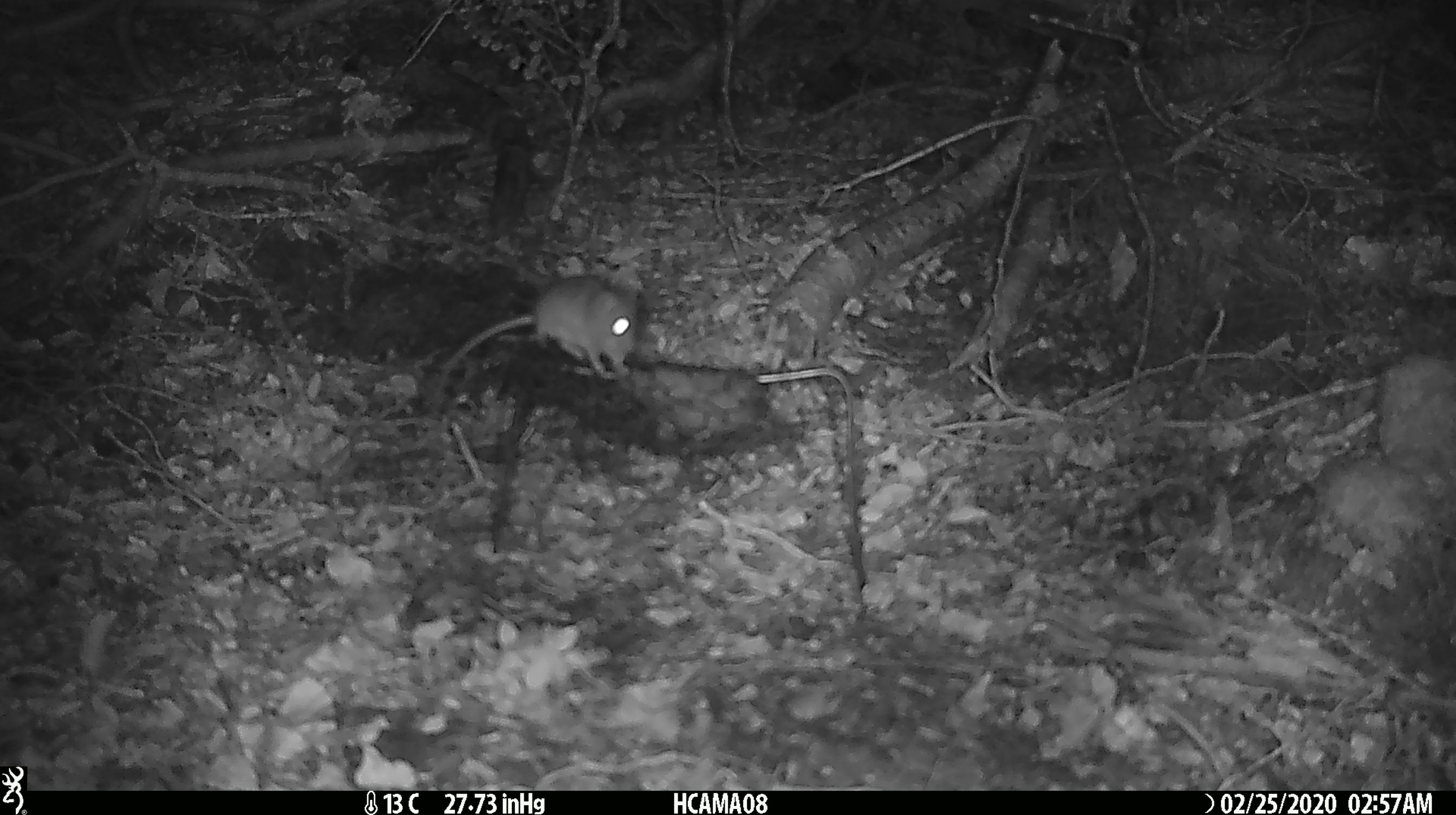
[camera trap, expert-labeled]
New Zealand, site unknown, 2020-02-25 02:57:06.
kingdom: Animalia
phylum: Chordata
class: Mammalia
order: Rodentia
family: Muridae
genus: Mus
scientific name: Mus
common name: mouse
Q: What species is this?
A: Mouse (Mus).